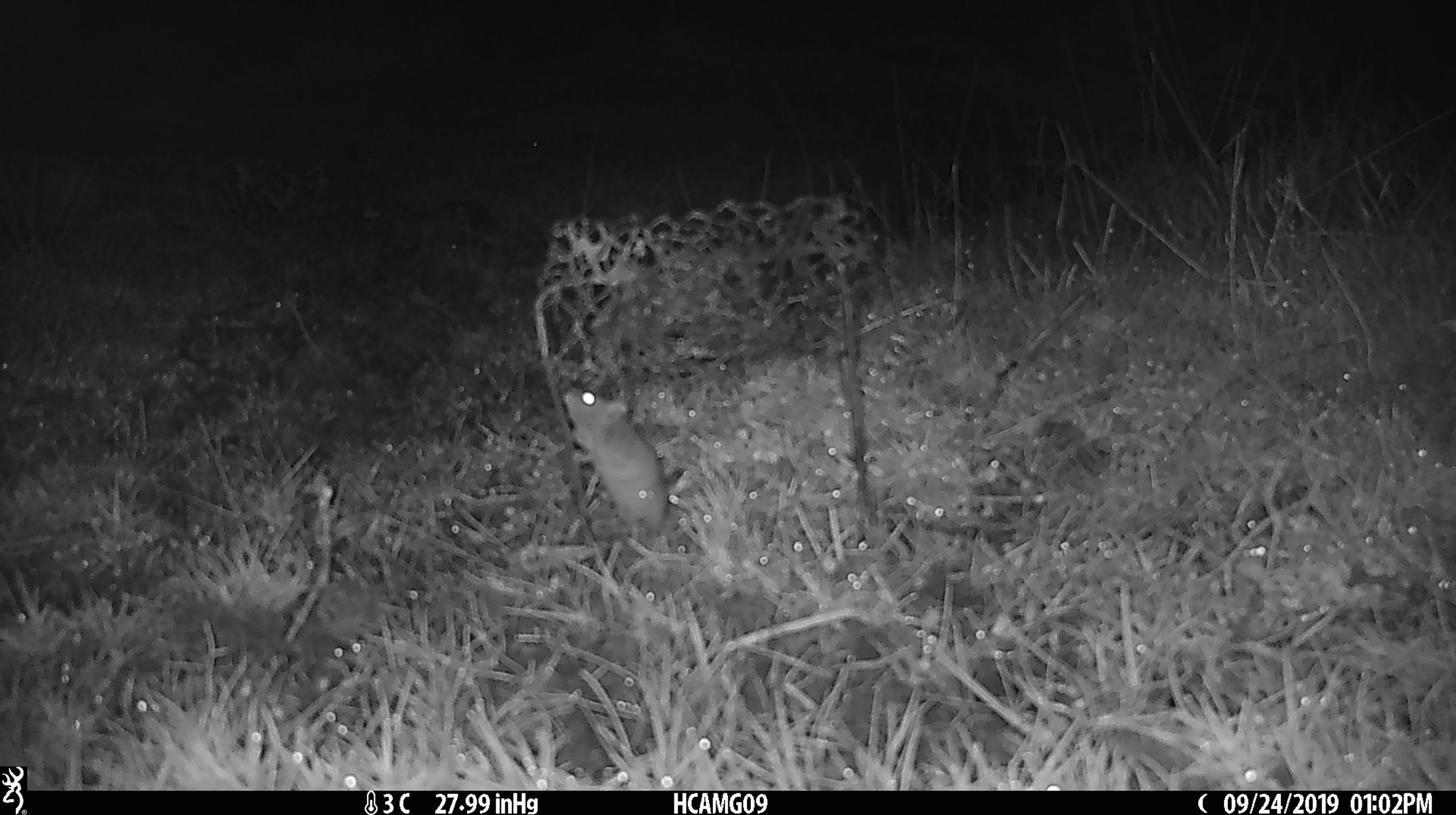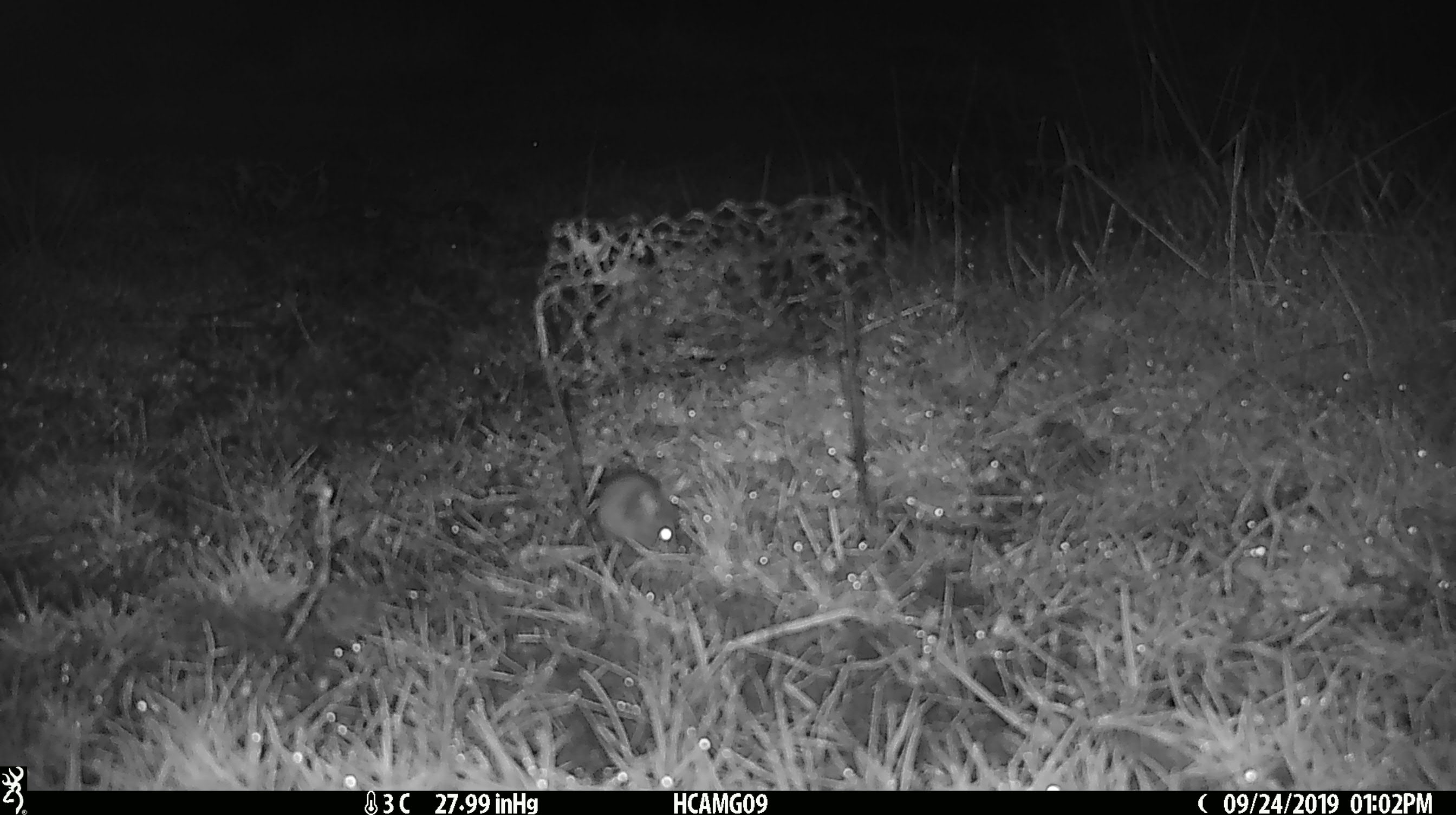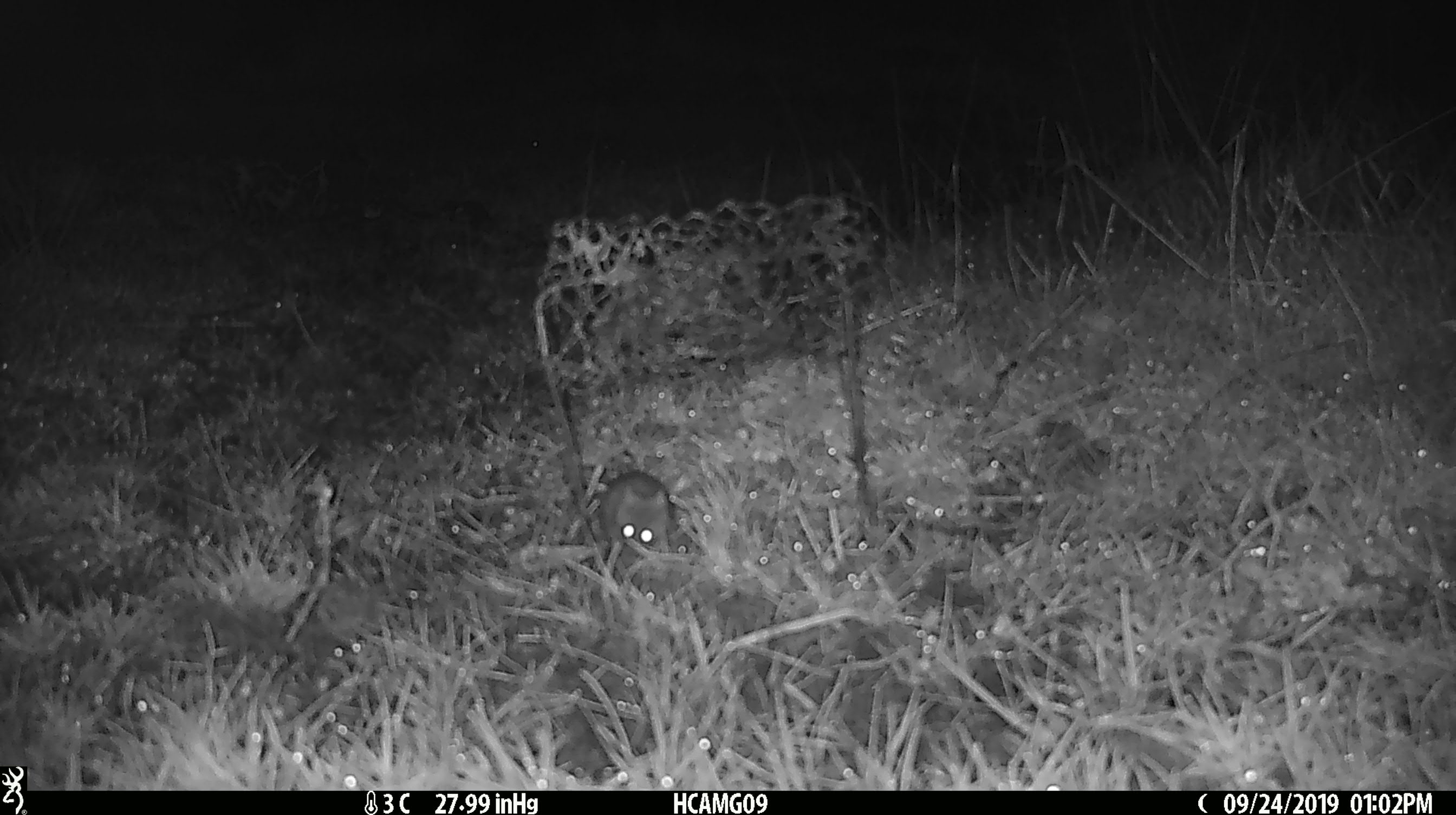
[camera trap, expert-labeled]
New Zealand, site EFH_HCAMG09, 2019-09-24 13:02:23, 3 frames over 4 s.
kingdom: Animalia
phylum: Chordata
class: Mammalia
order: Rodentia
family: Muridae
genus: Mus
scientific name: Mus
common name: mouse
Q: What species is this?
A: Mouse (Mus).